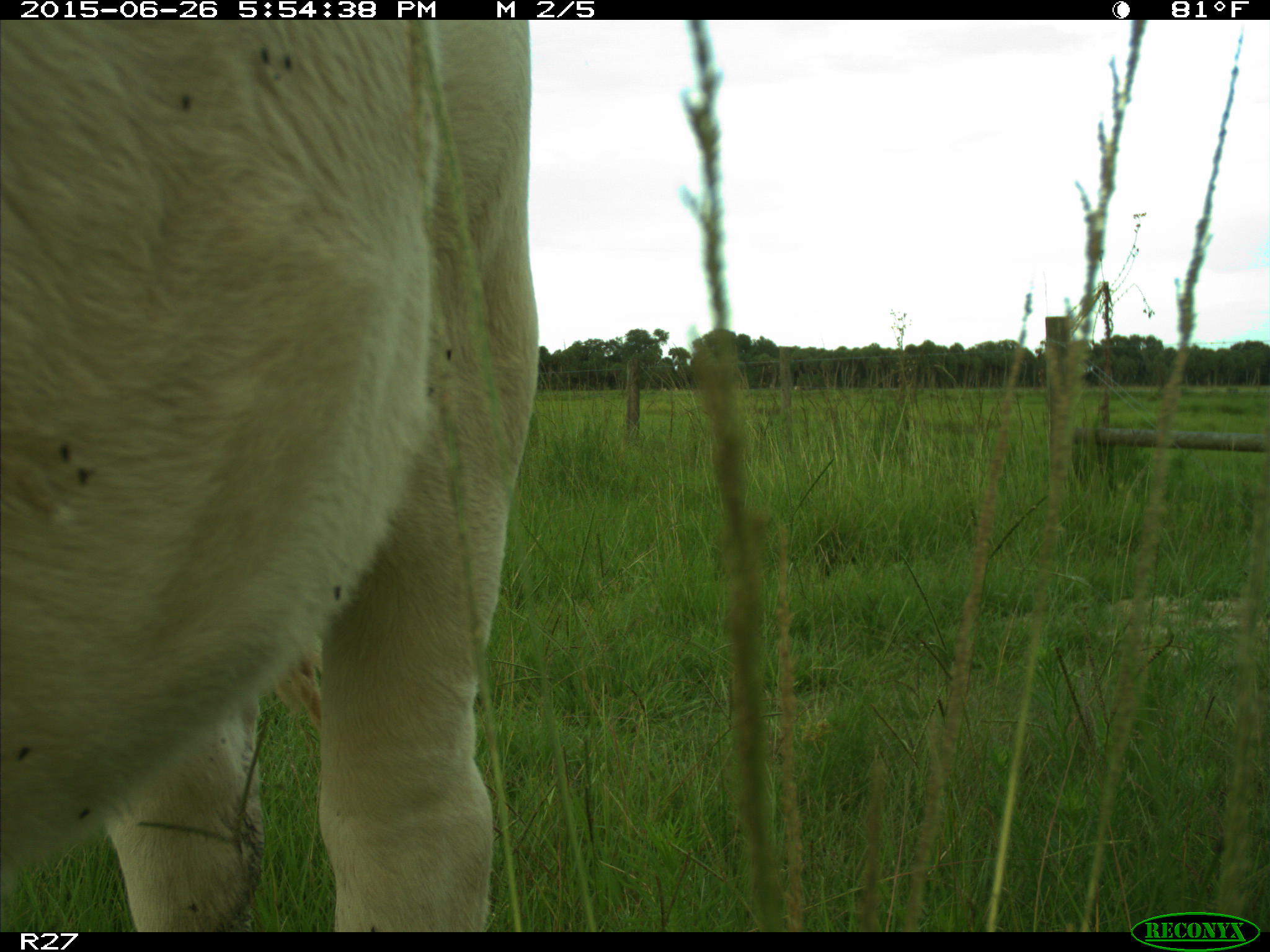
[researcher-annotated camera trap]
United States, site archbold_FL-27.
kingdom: Animalia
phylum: Chordata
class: Mammalia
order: Artiodactyla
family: Bovidae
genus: Bos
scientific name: Bos taurus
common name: domestic cow